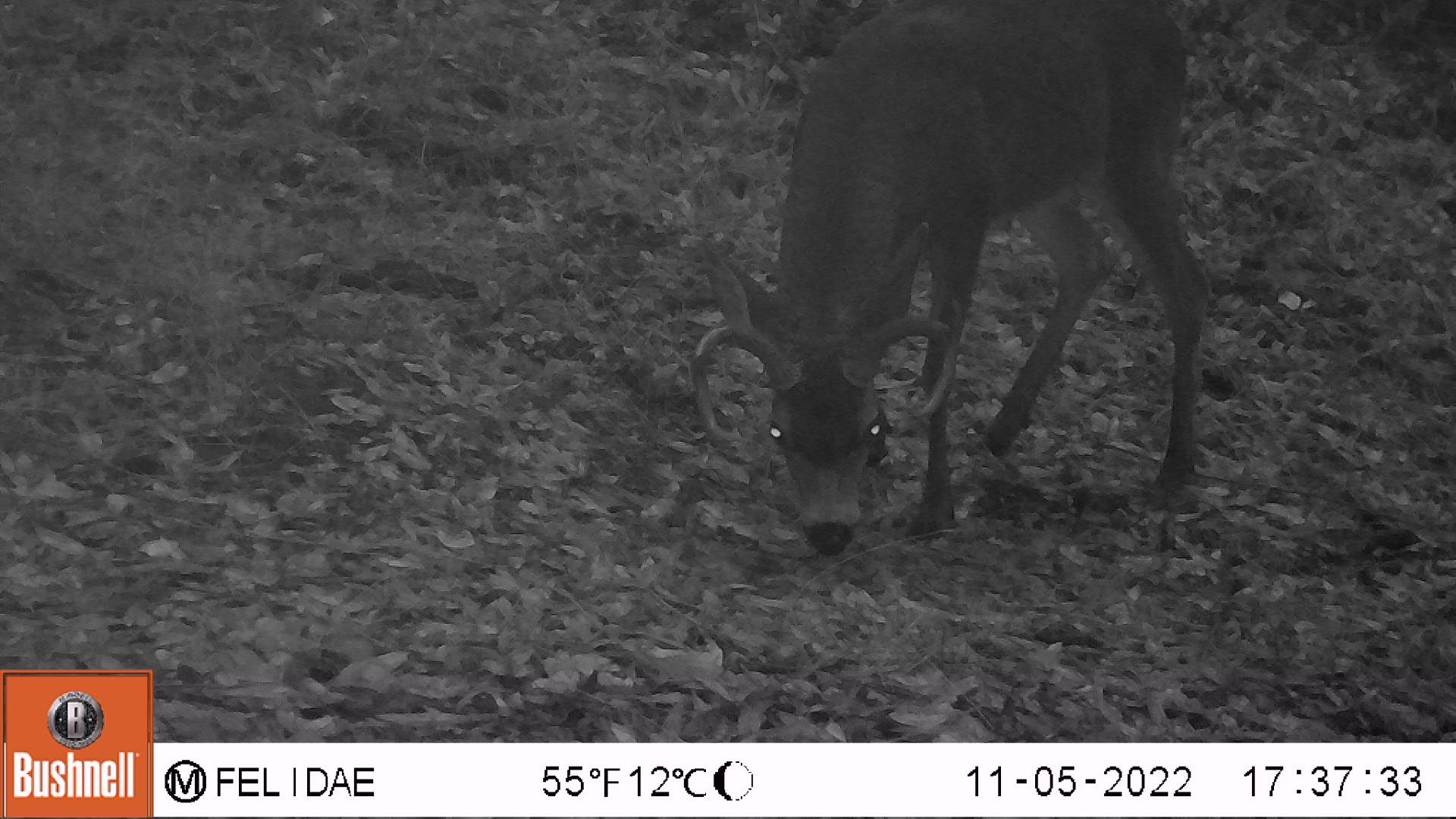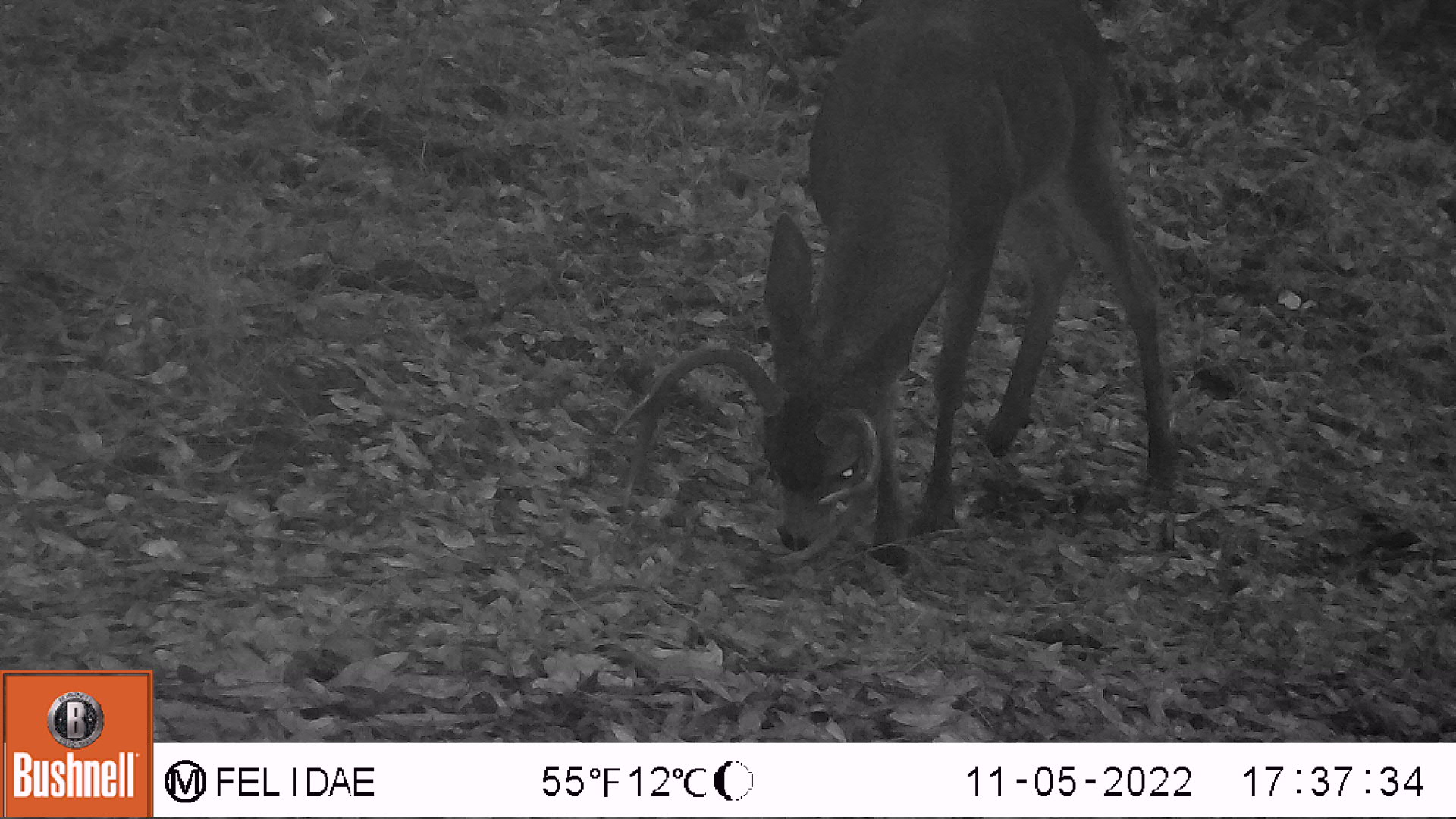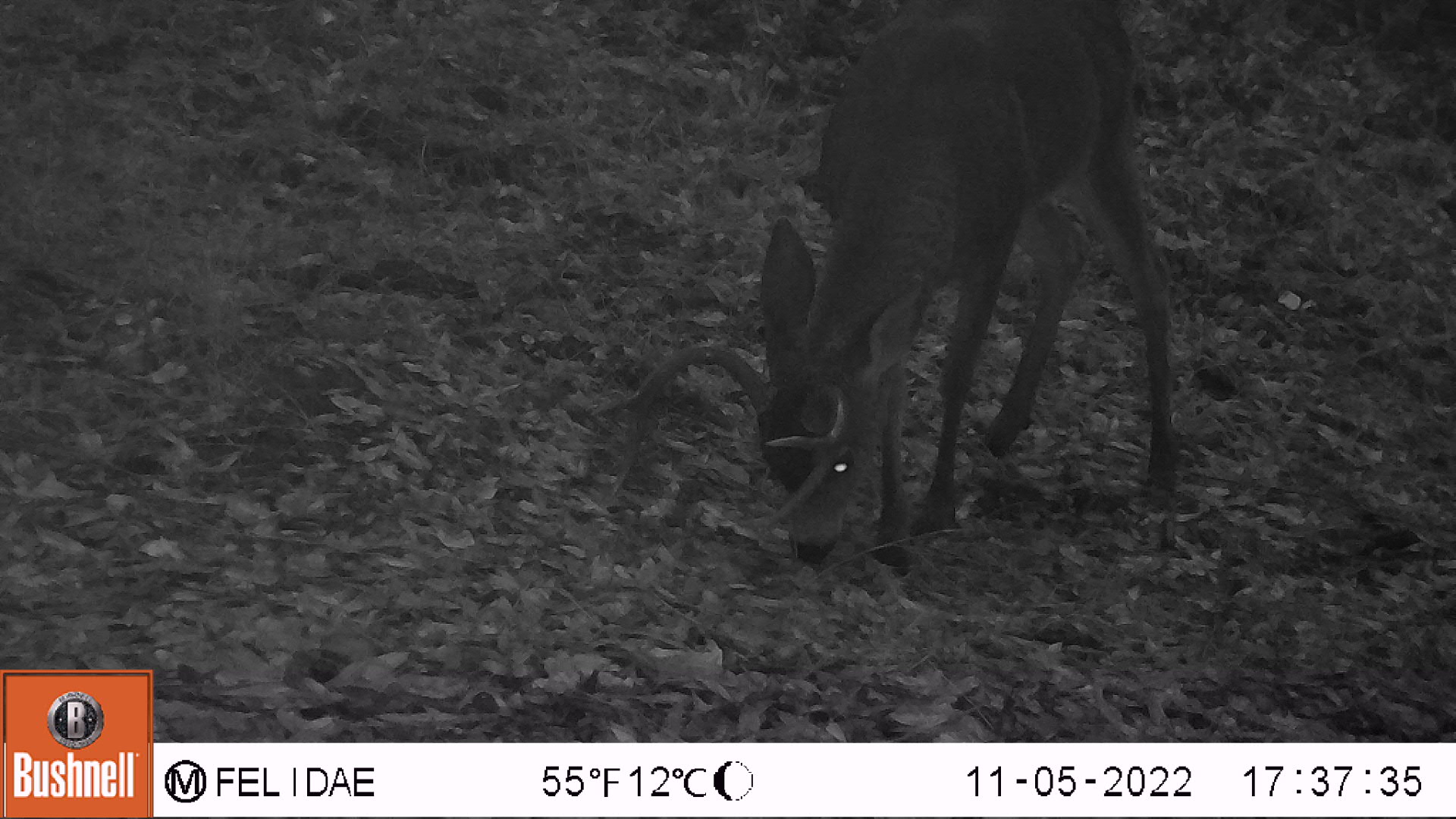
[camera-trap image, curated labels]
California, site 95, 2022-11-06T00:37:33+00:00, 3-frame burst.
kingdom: Animalia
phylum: Chordata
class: Mammalia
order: Artiodactyla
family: Cervidae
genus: Odocoileus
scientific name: Odocoileus hemionus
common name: mule deer